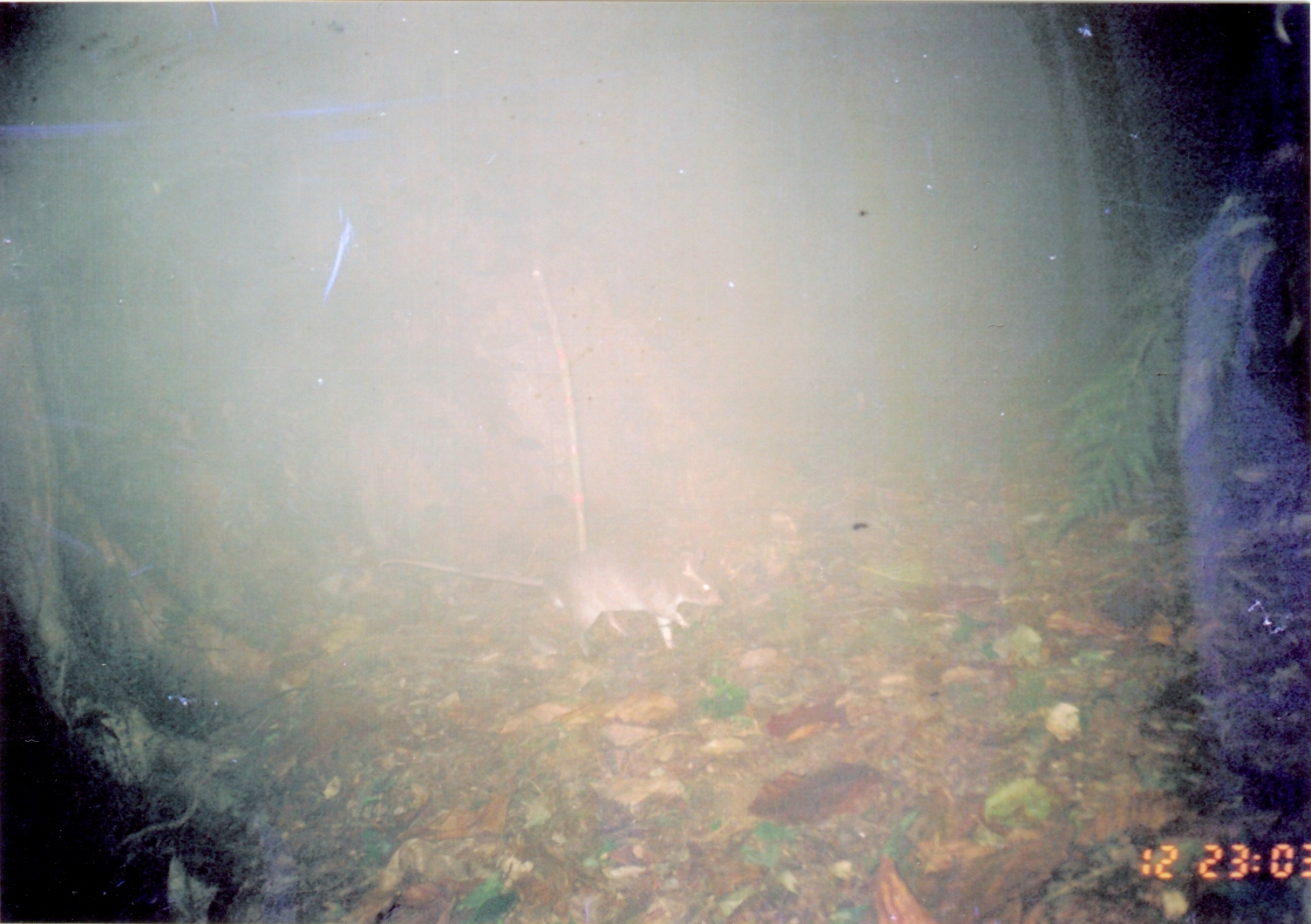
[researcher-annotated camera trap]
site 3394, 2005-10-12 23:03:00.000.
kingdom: Animalia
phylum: Chordata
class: Mammalia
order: Rodentia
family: Nesomyidae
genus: Cricetomys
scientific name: Cricetomys gambianus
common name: african giant pouched rat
Cricetomys gambianus (african giant pouched rat), count 1.